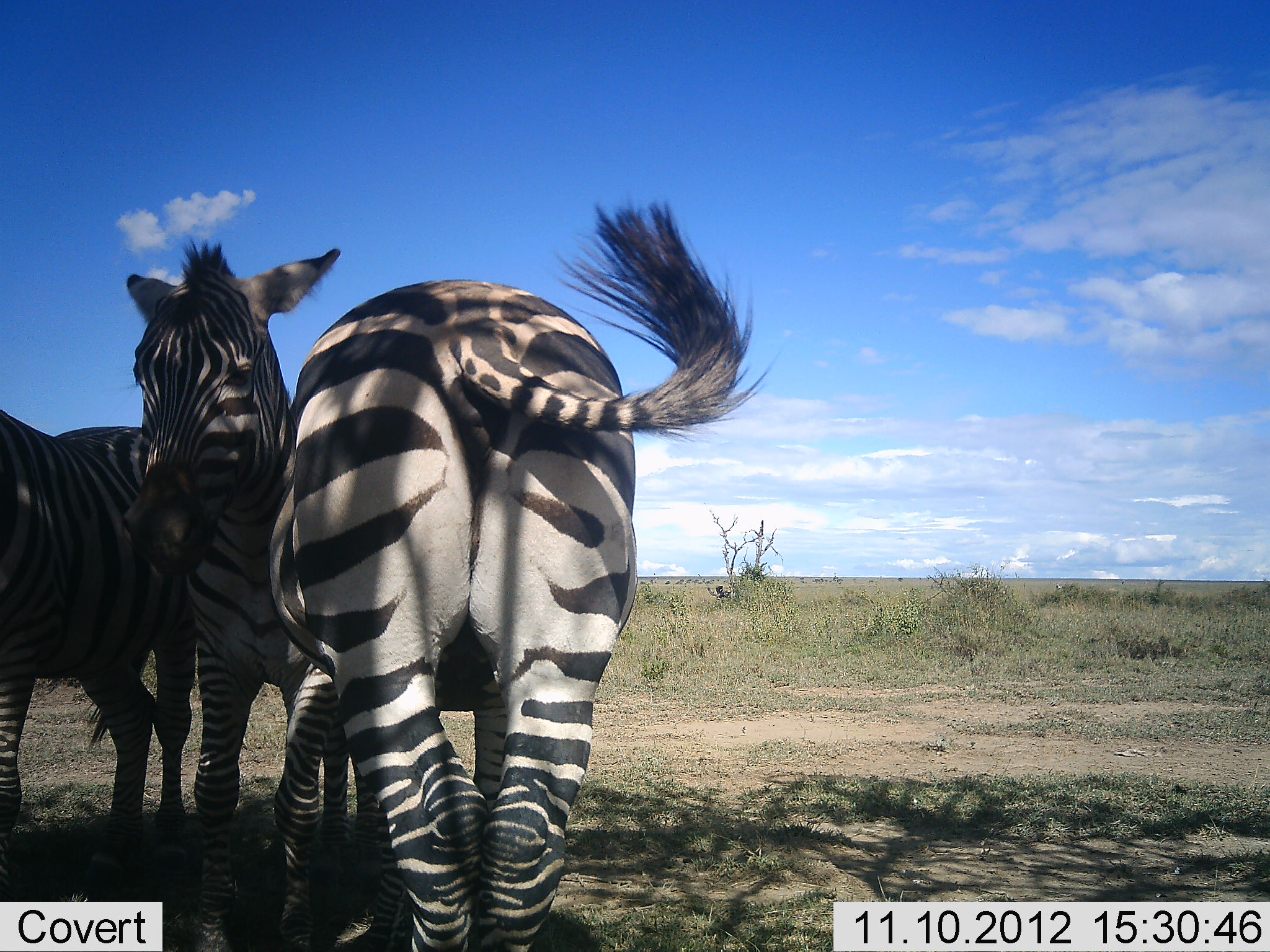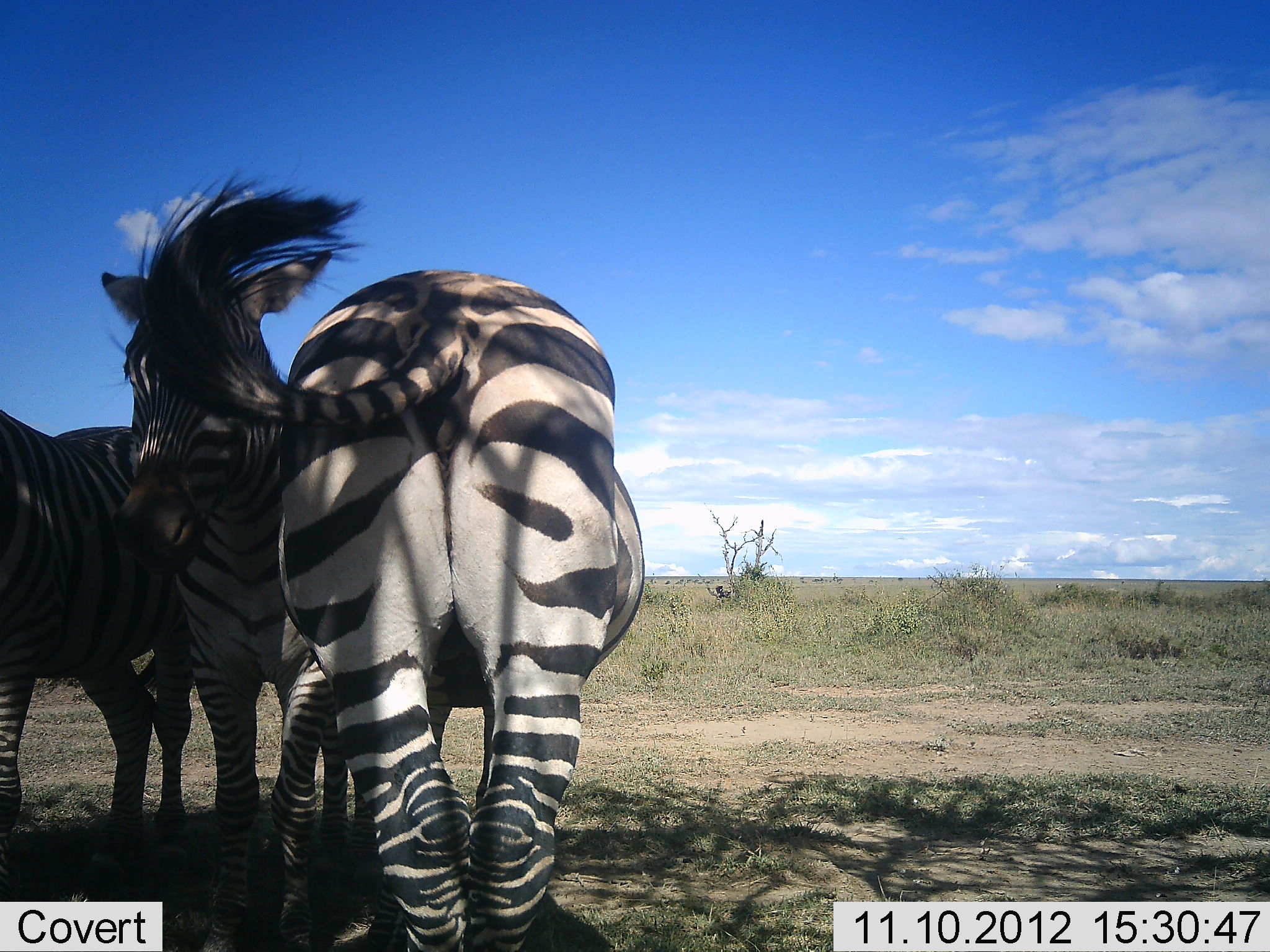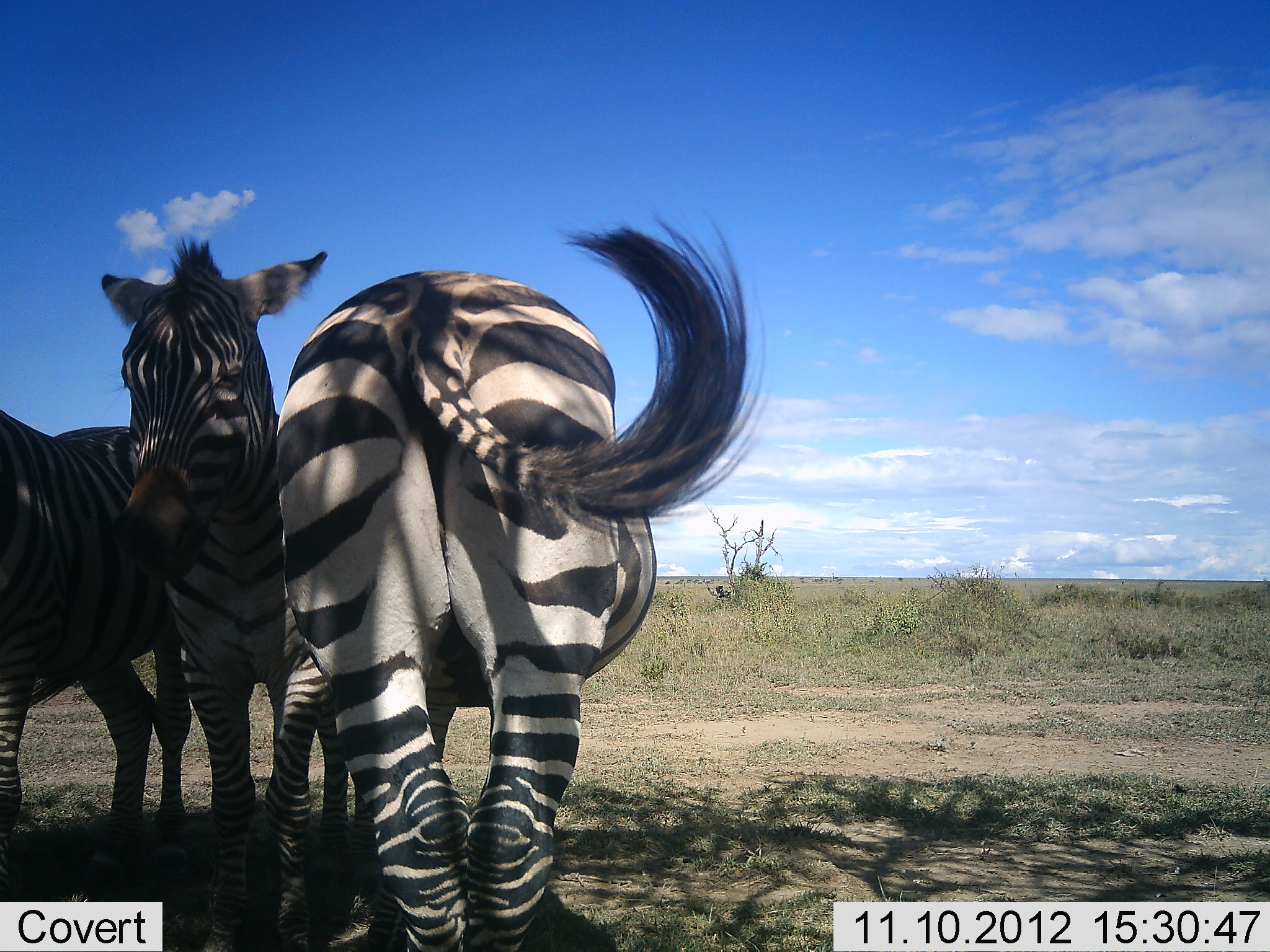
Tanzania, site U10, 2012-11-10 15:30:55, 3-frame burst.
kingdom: Animalia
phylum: Chordata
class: Mammalia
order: Perissodactyla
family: Equidae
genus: Equus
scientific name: Equus quagga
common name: plains zebra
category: zebra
Zebra (plains zebra) (Equus quagga), count 3. Behavior (volunteer vote fractions): standing 90%, resting 0%, moving 0%, interacting 20%. Young present (vote fraction): 0%. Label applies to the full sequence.